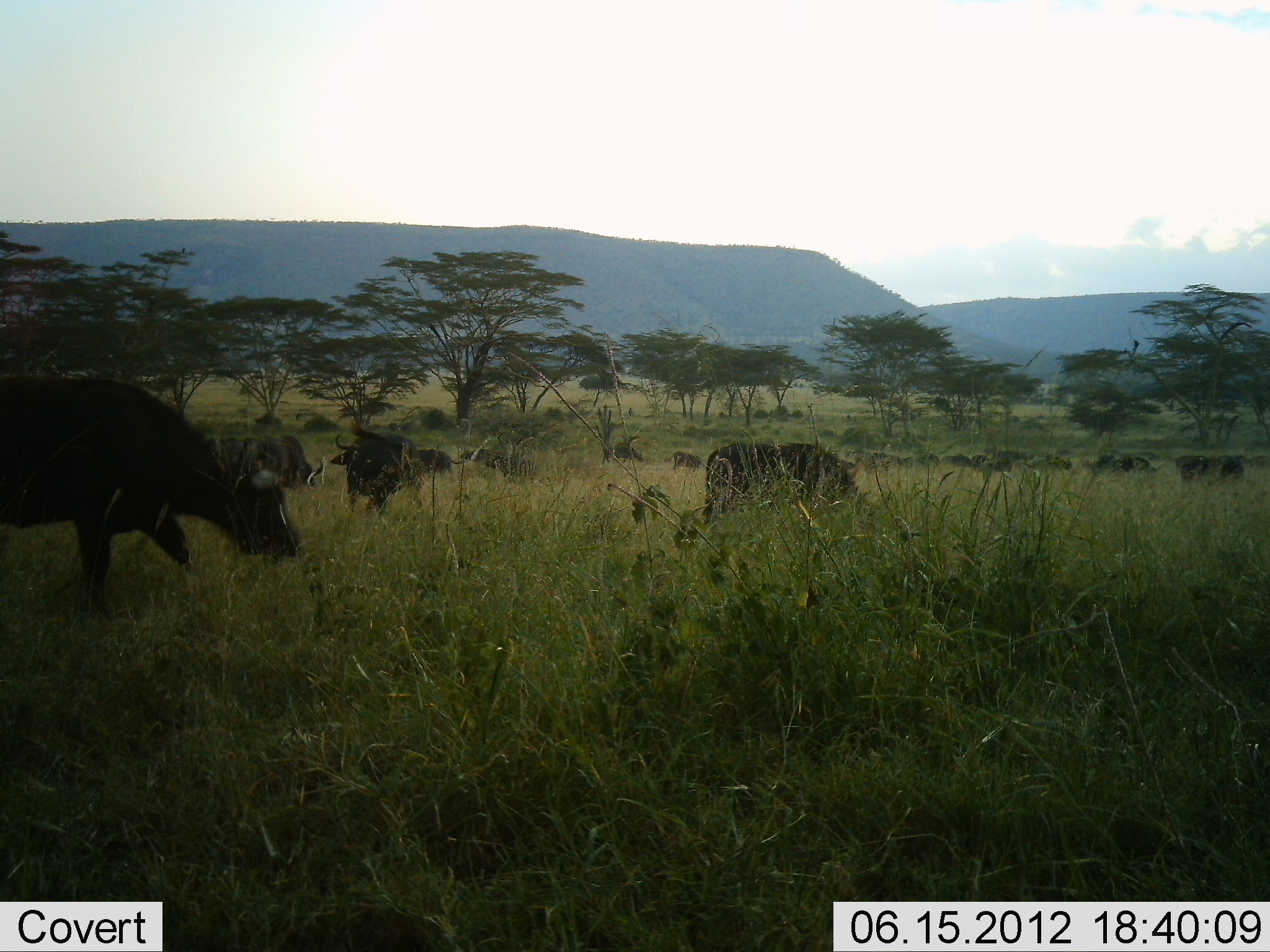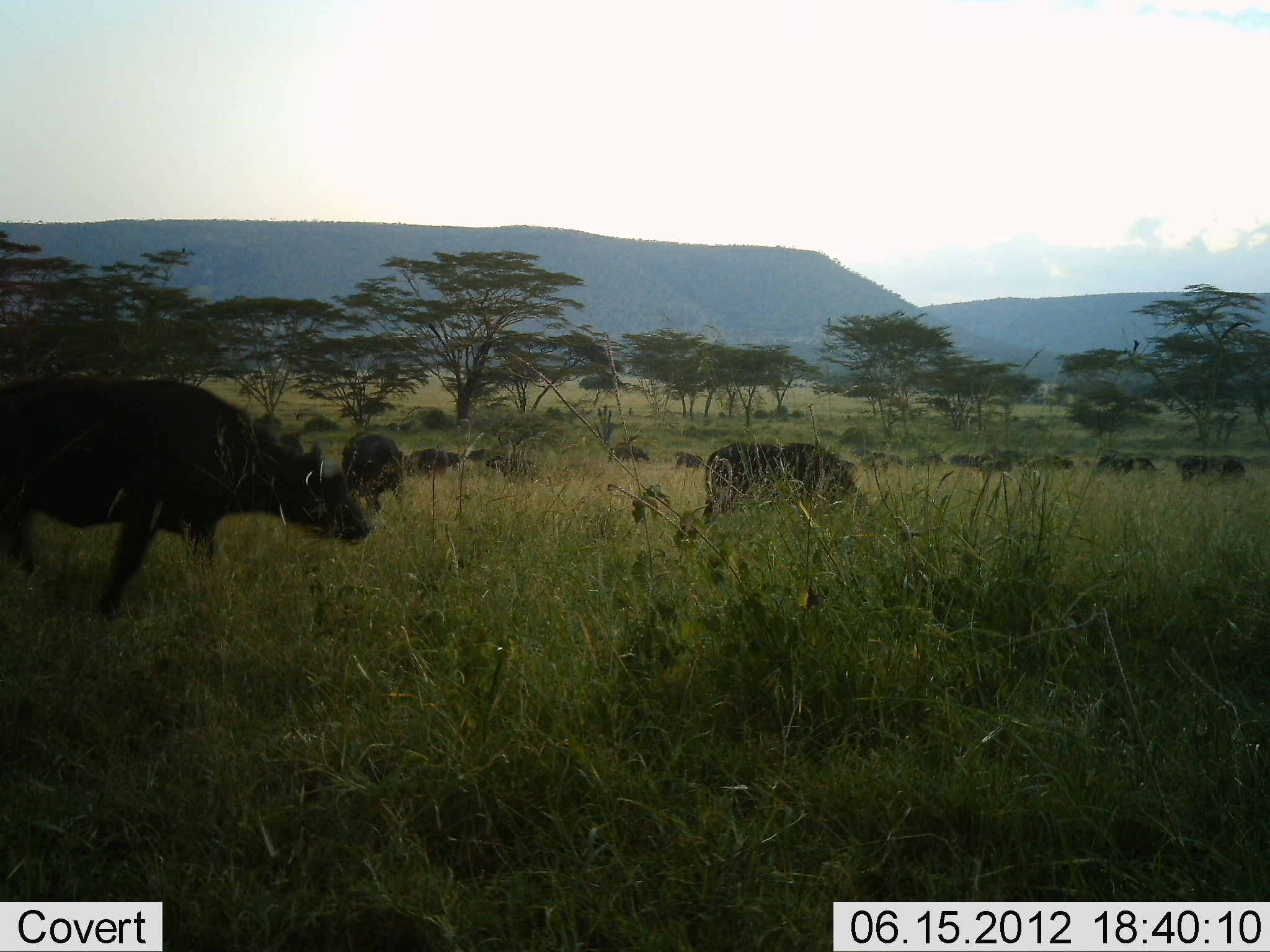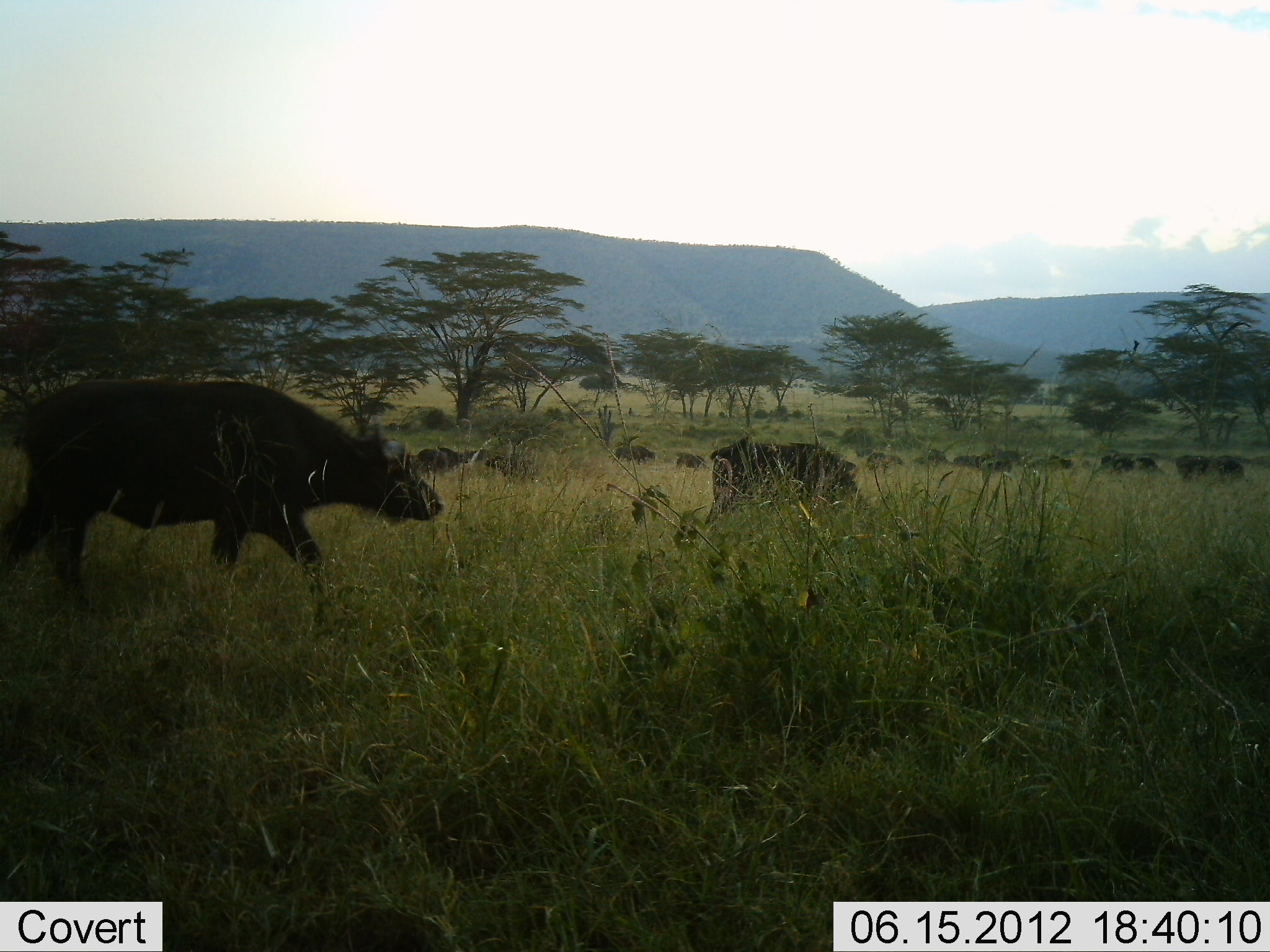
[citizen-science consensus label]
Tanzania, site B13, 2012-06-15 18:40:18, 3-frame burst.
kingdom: Animalia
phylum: Chordata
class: Mammalia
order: Artiodactyla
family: Bovidae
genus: Syncerus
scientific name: Syncerus caffer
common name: cape buffalo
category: buffalo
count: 11-50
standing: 60%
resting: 0%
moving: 100%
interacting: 0%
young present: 0%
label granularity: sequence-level